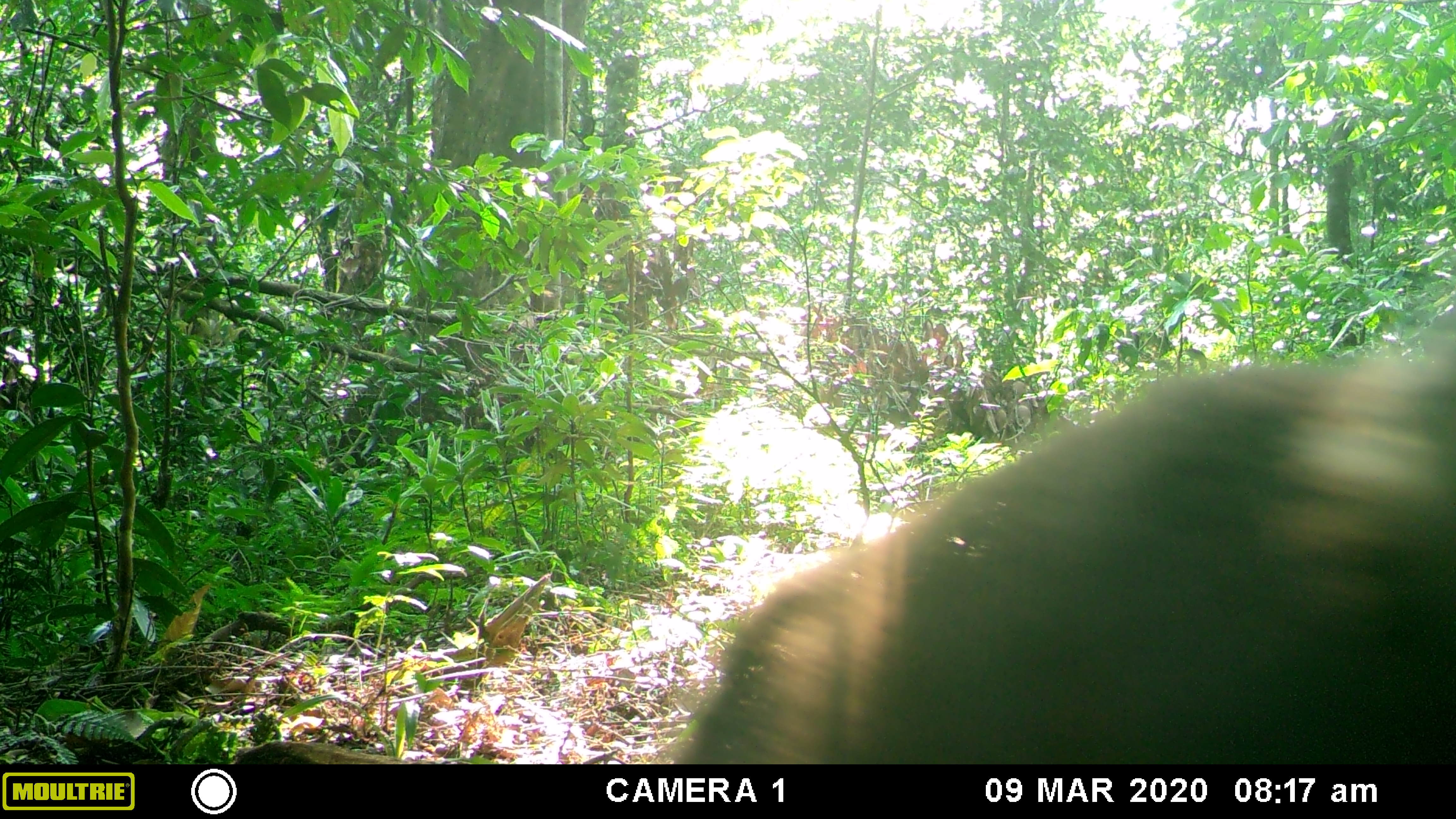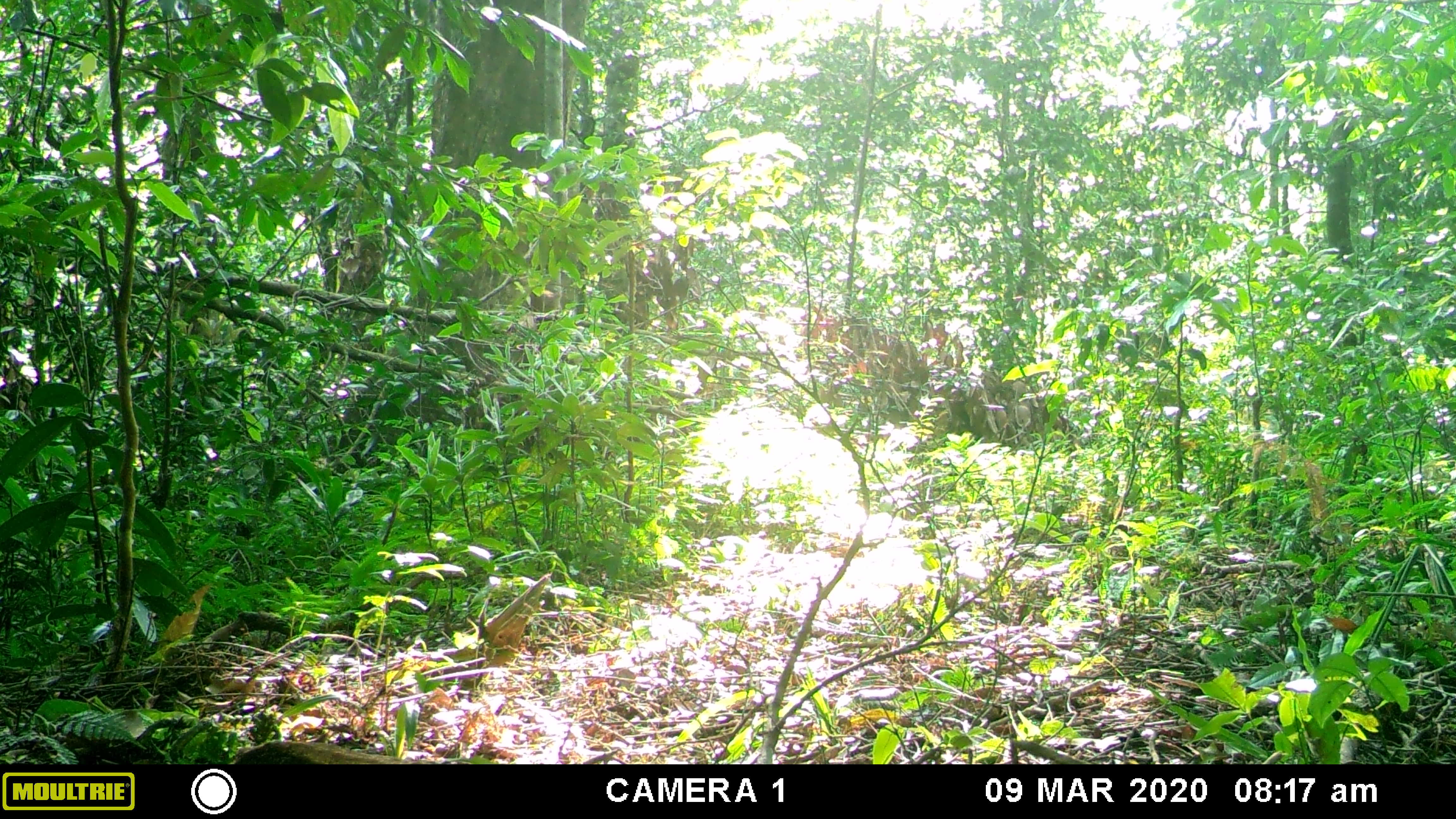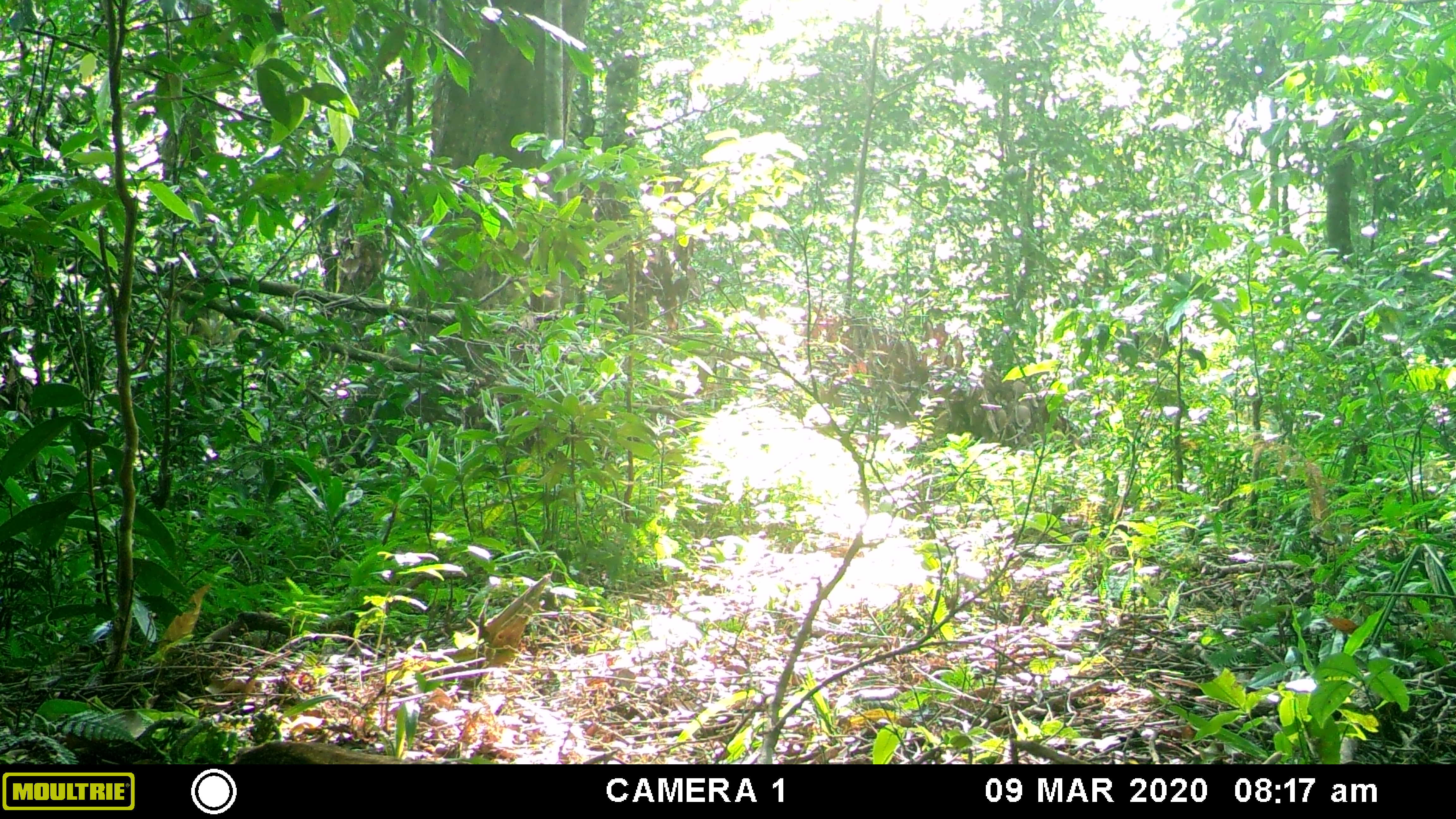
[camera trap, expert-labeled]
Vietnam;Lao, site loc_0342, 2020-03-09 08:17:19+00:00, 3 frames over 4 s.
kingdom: Animalia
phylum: Chordata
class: Mammalia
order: Primates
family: Cercopithecidae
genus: Macaca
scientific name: Macaca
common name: macaques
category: assam or rhesus macaque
Assam or rhesus macaque (macaques) (Macaca). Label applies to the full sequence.